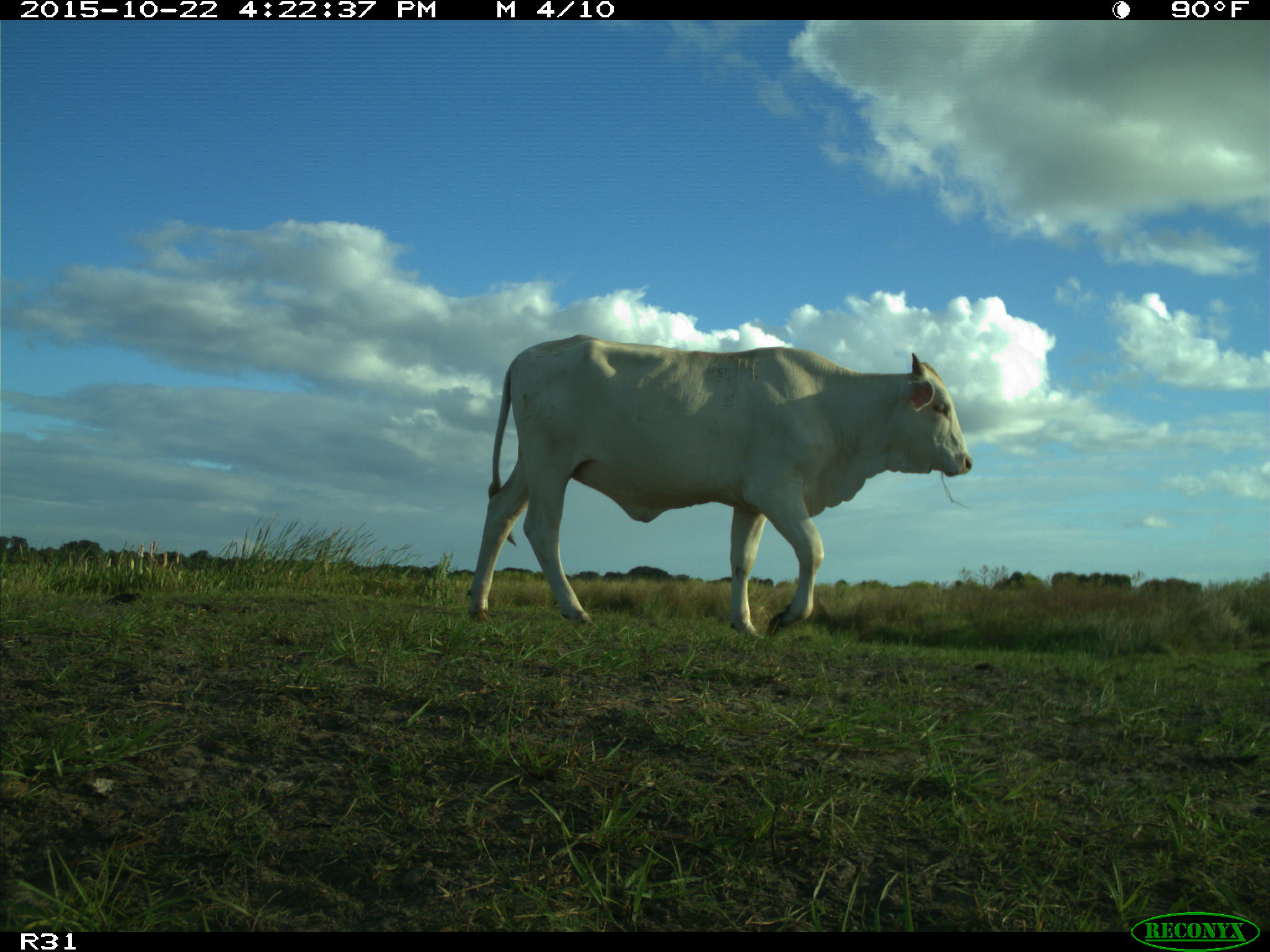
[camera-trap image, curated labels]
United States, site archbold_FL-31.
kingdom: Animalia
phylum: Chordata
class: Mammalia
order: Artiodactyla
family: Bovidae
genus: Bos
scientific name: Bos taurus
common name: domestic cow